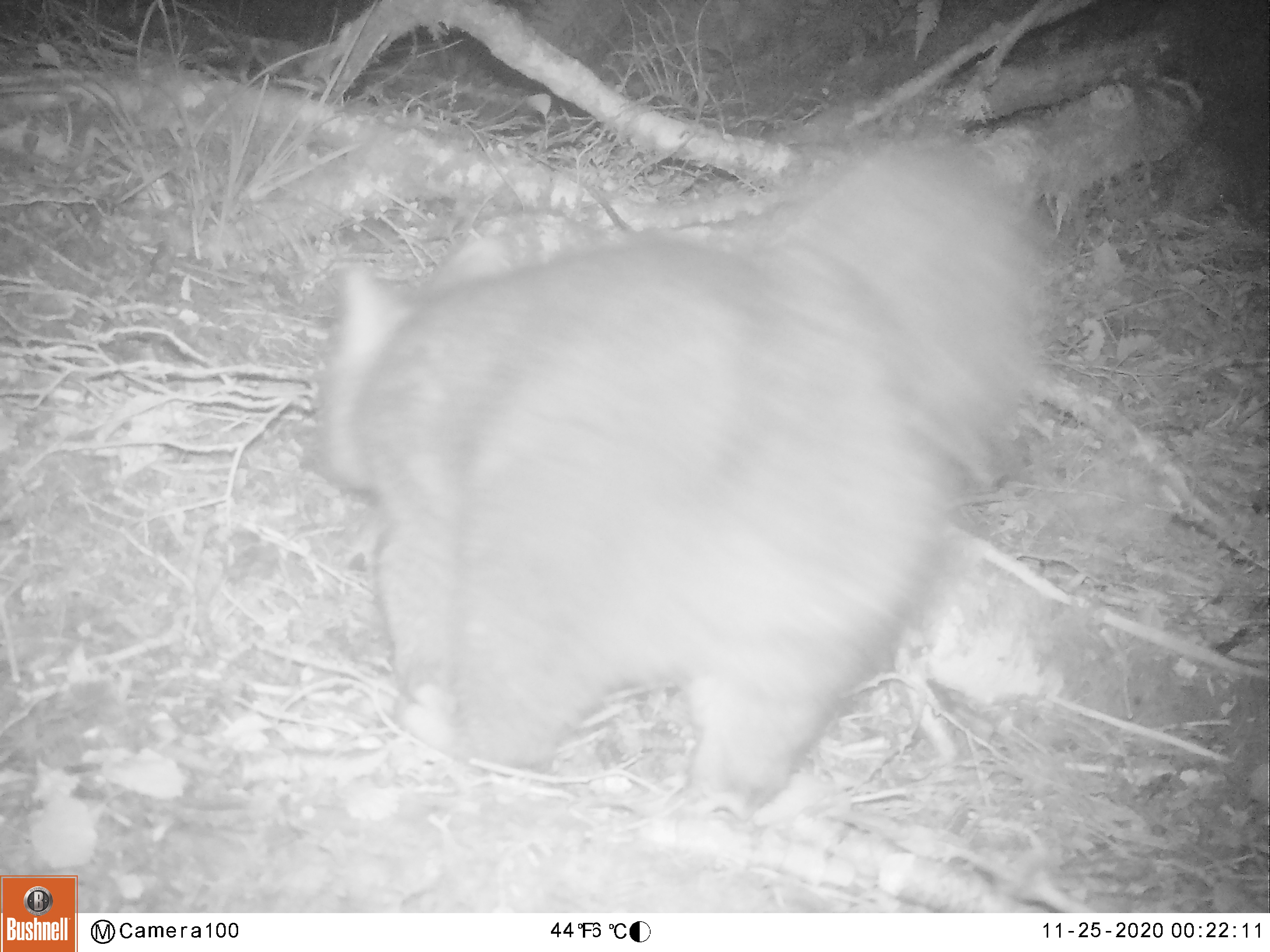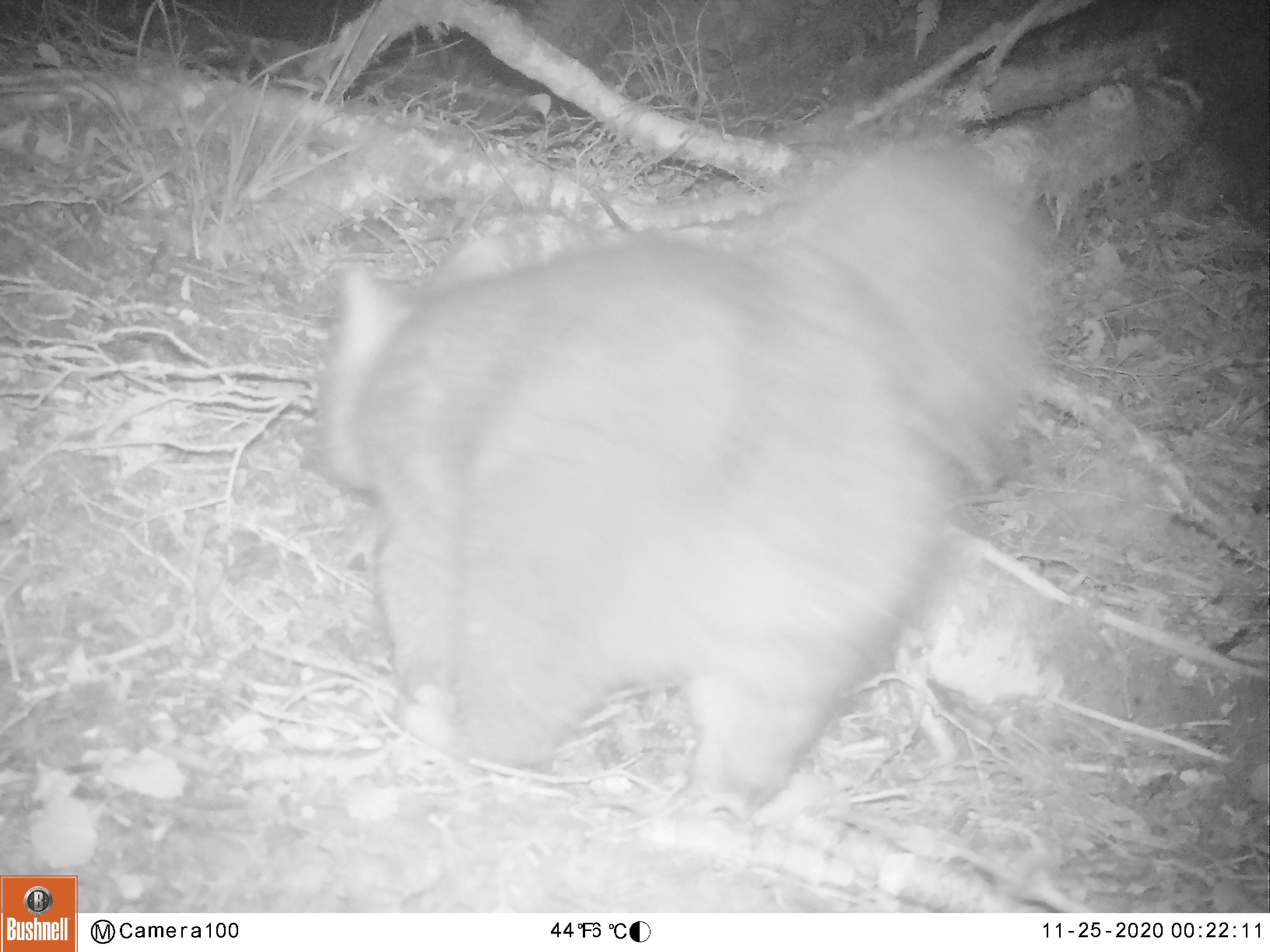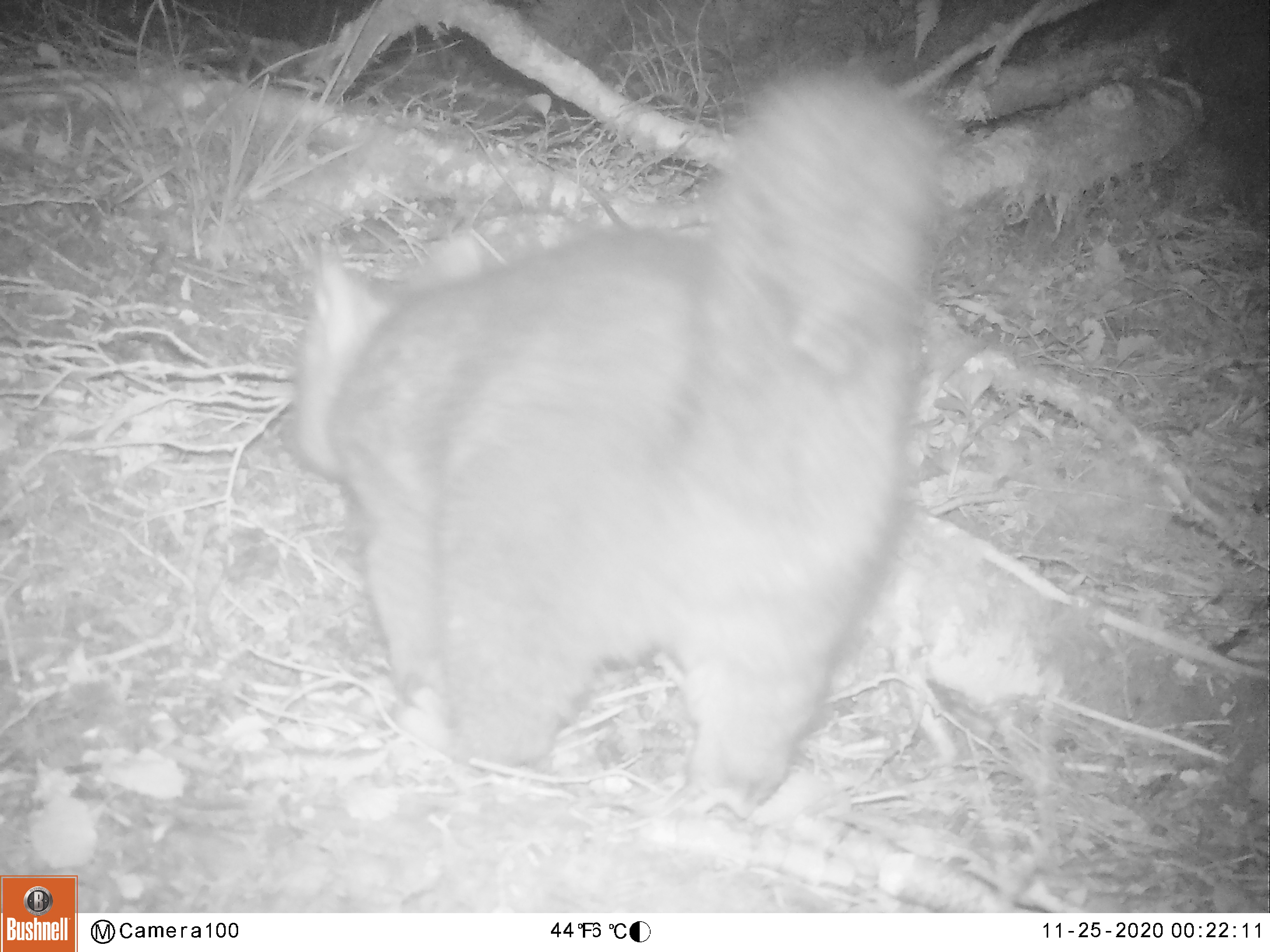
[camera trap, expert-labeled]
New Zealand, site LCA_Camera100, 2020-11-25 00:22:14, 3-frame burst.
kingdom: Animalia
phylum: Chordata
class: Mammalia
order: Diprotodontia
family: Phalangeridae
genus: Trichosurus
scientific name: Trichosurus vulpecula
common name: common brushtail possum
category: possum